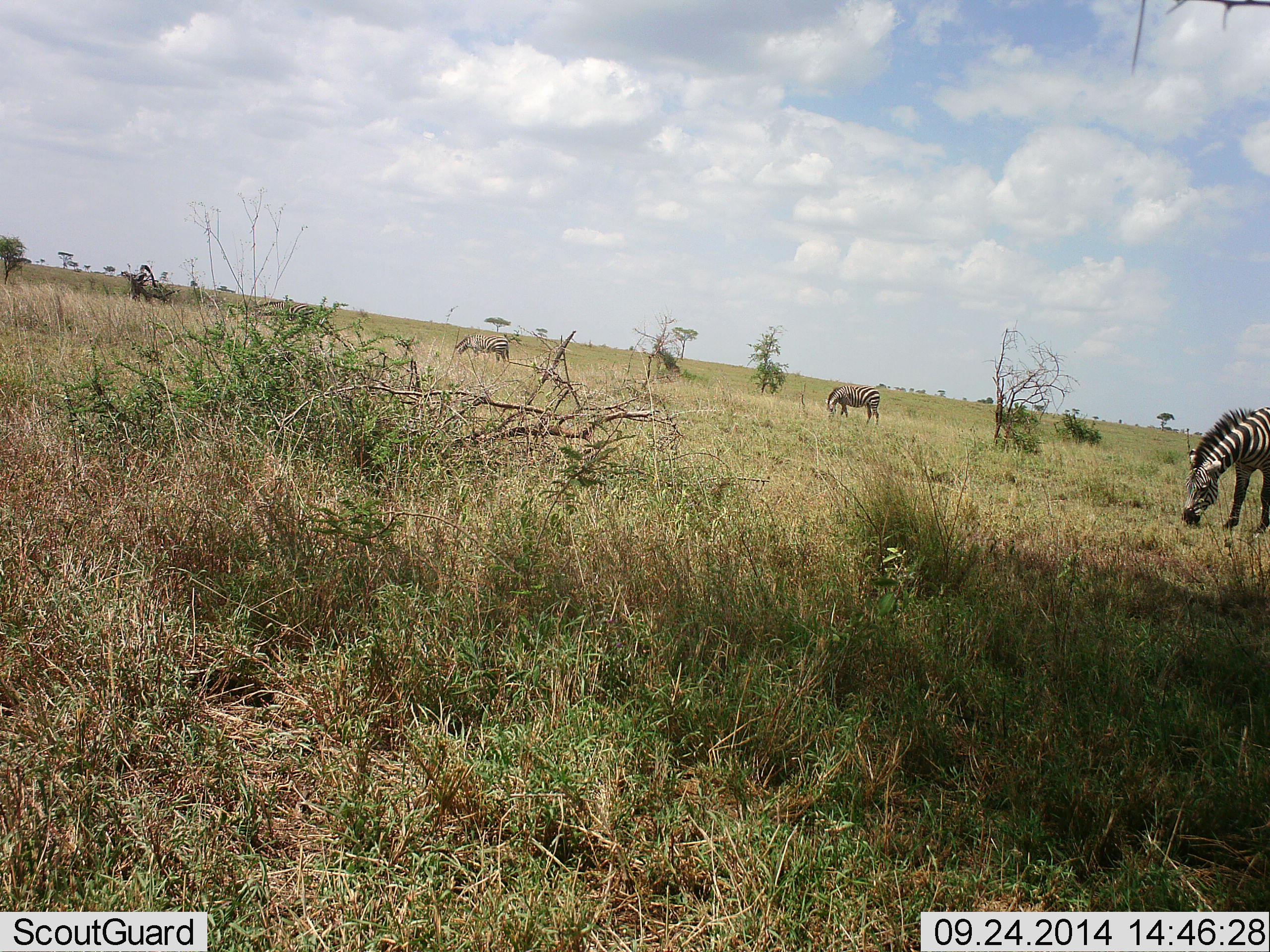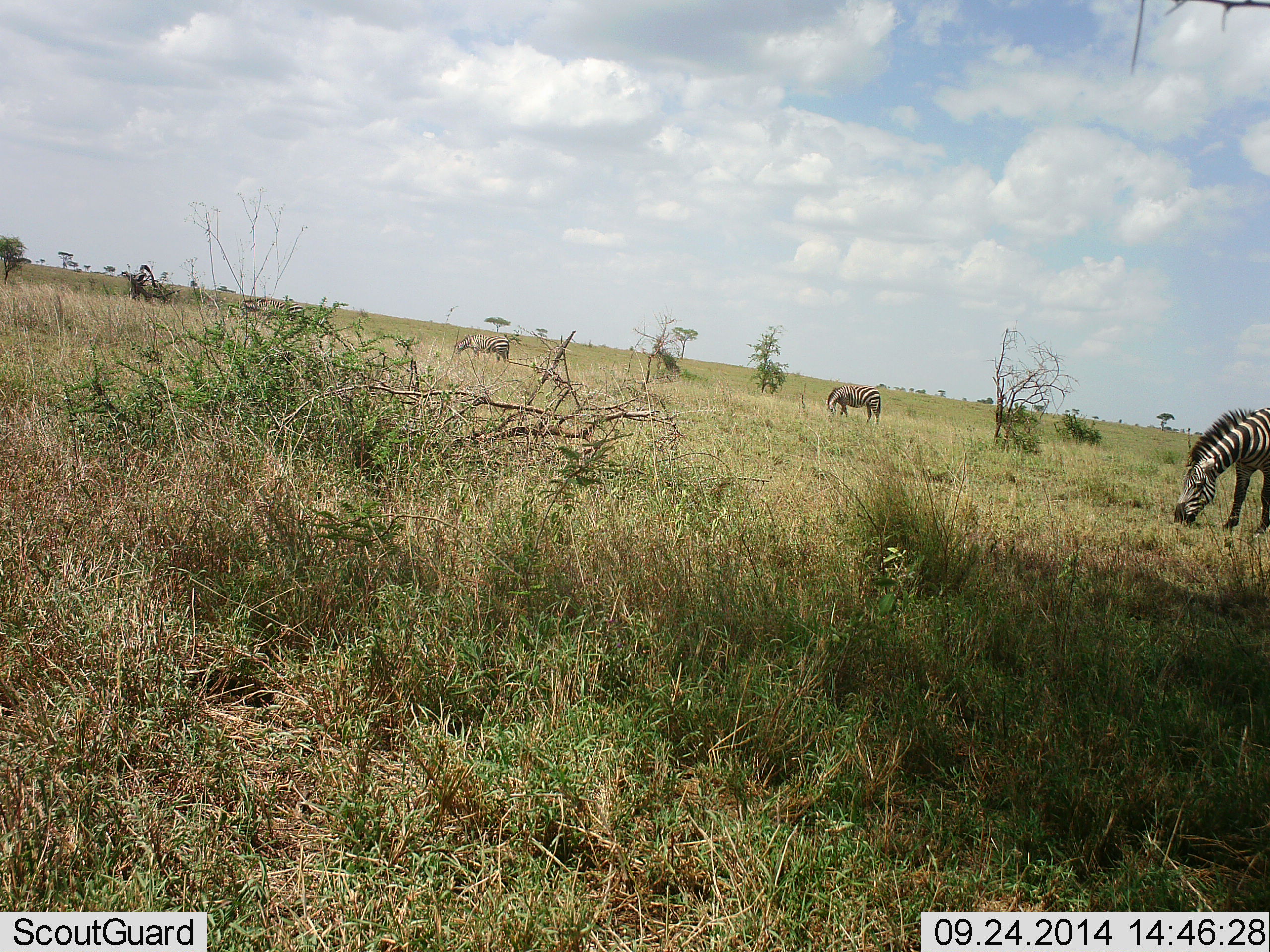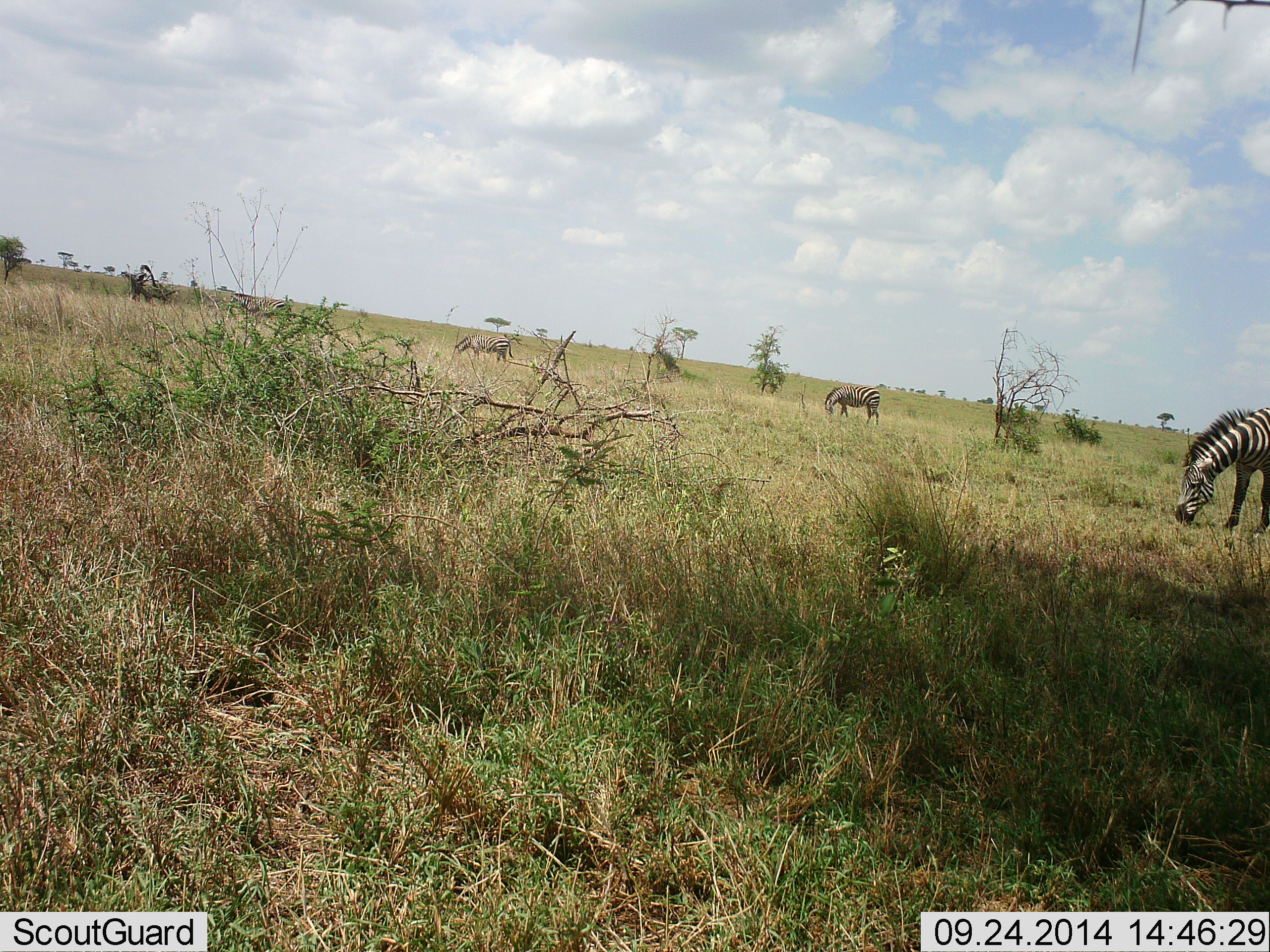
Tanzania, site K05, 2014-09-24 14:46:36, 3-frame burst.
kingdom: Animalia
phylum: Chordata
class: Mammalia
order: Perissodactyla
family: Equidae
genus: Equus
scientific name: Equus quagga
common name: plains zebra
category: zebra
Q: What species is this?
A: Zebra (plains zebra) (Equus quagga).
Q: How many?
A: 4.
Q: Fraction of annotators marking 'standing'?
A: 18%.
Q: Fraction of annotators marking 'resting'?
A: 0%.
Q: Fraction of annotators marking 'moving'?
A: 45%.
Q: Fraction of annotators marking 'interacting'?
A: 0%.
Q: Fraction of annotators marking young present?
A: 0%.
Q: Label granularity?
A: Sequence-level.